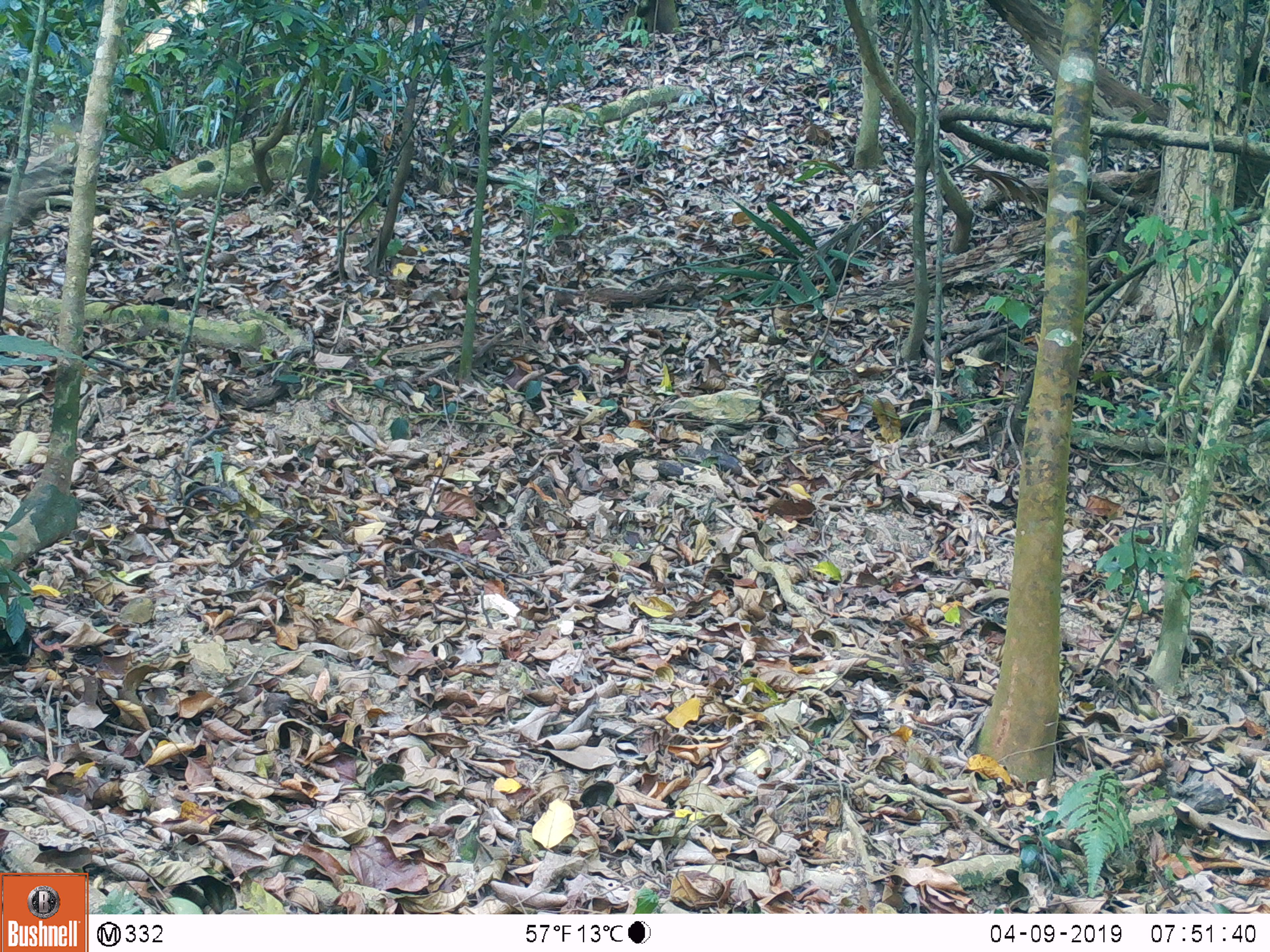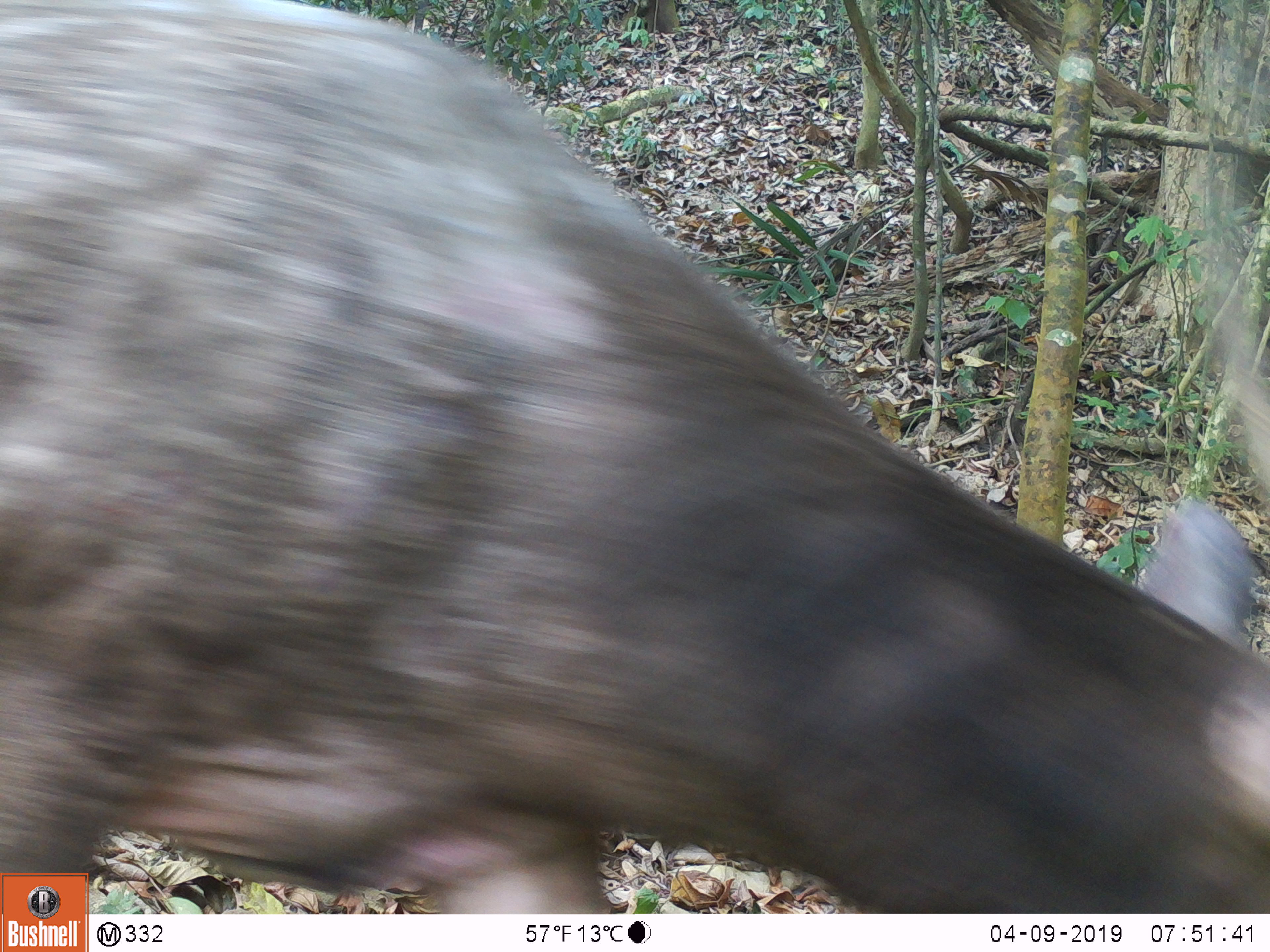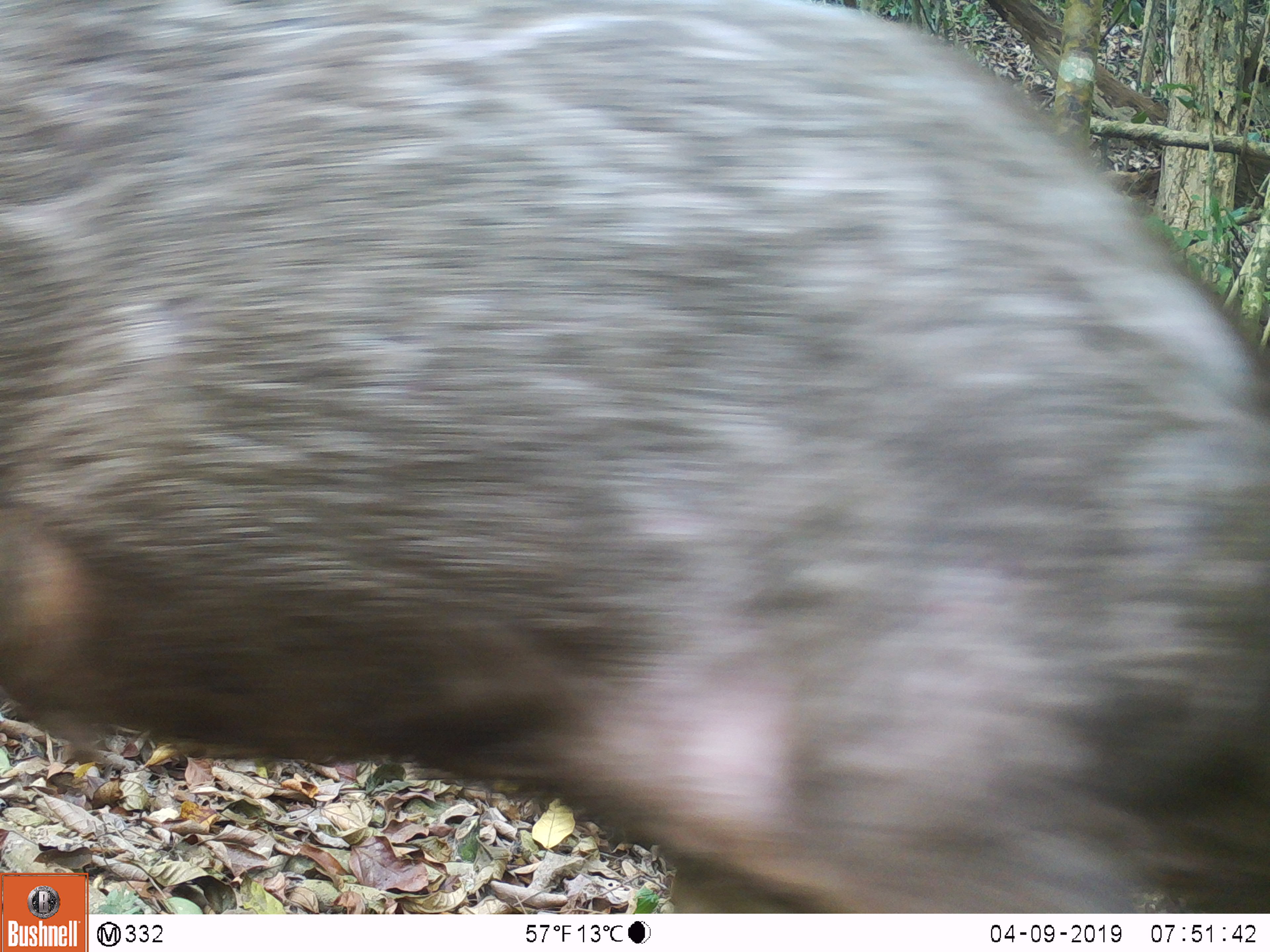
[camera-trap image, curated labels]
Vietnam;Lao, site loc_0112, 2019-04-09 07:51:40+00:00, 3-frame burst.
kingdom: Animalia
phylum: Chordata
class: Mammalia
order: Artiodactyla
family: Cervidae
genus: Rusa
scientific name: Rusa unicolor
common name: sambar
Sambar (Rusa unicolor). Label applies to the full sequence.